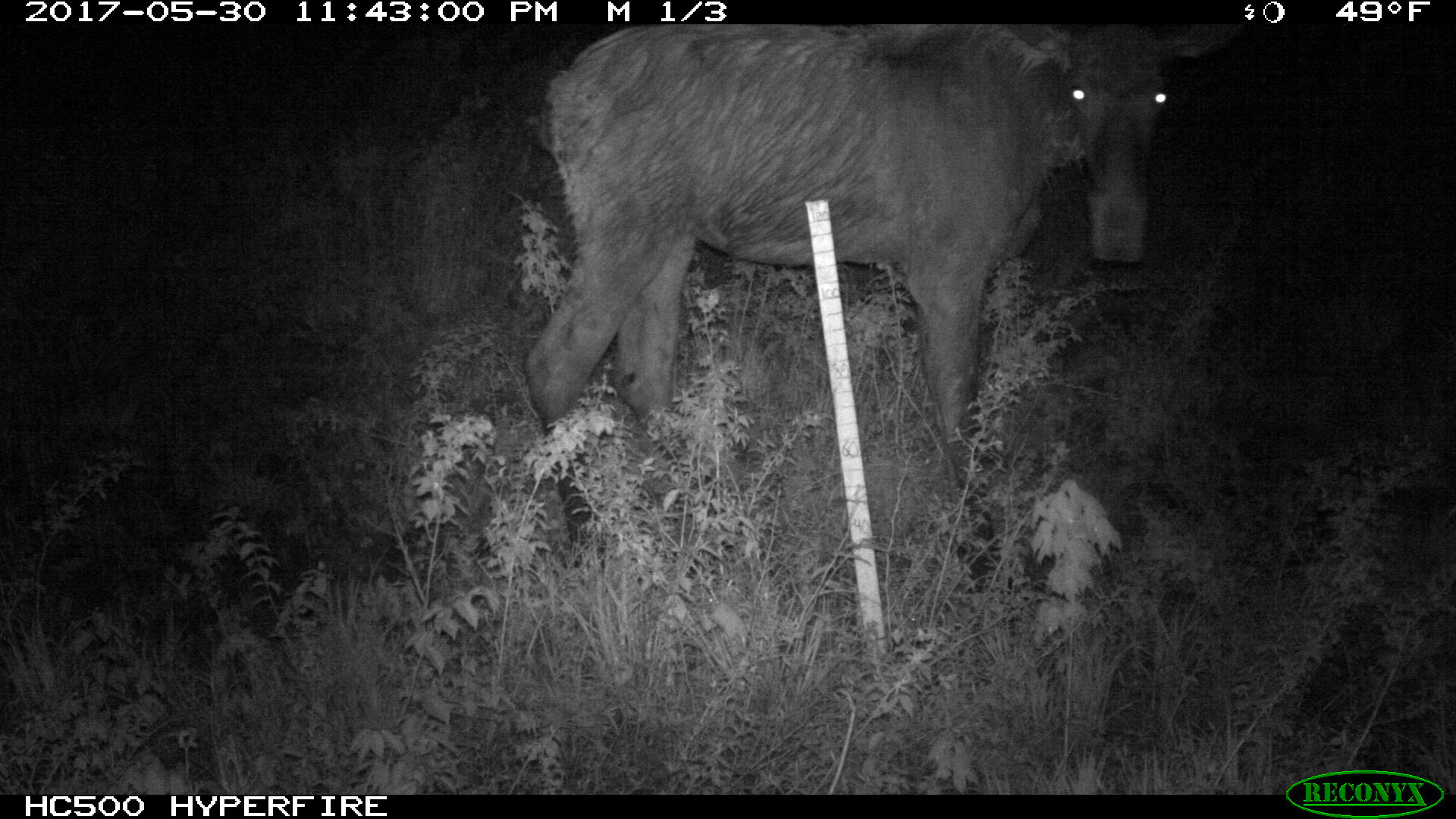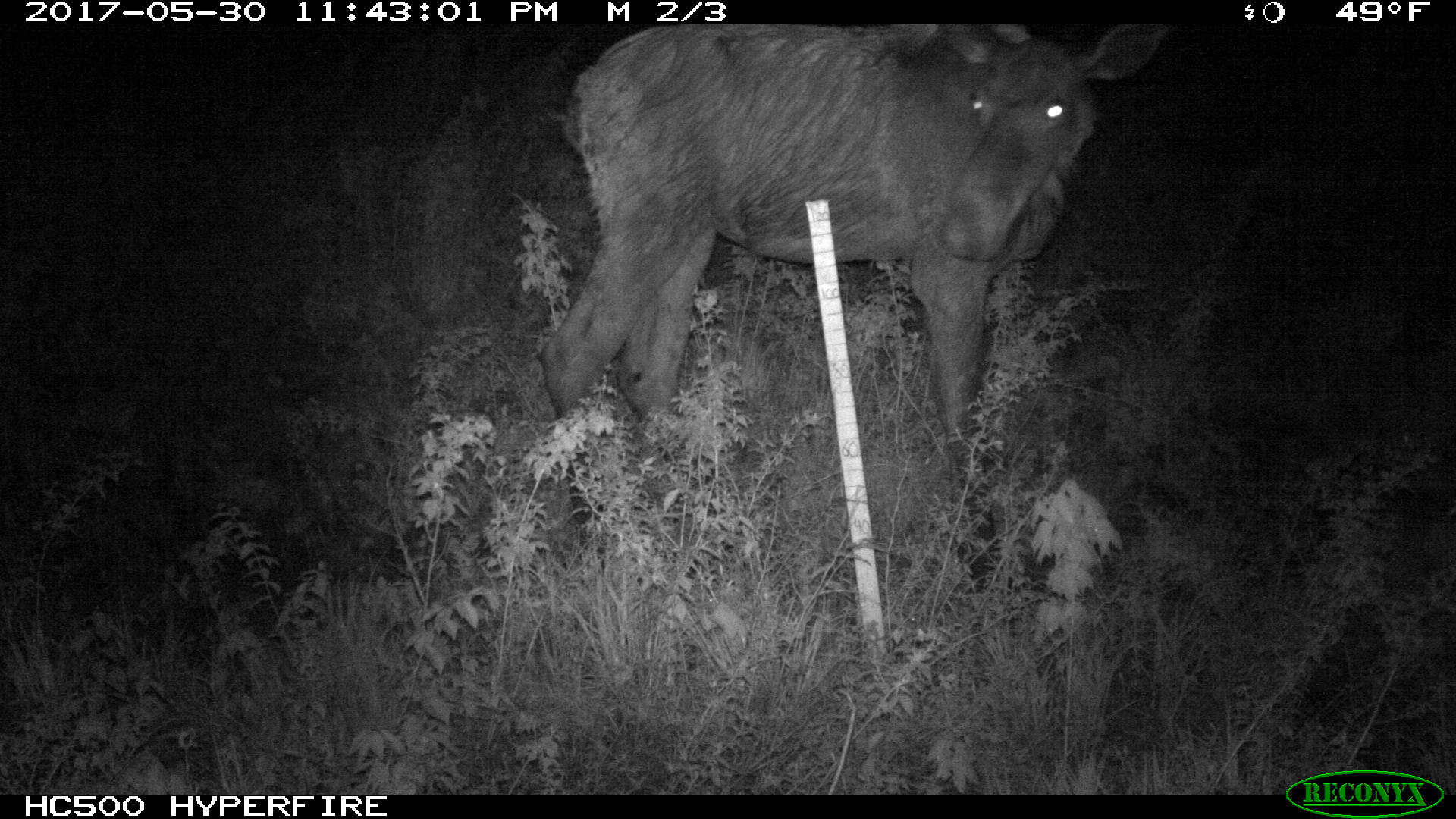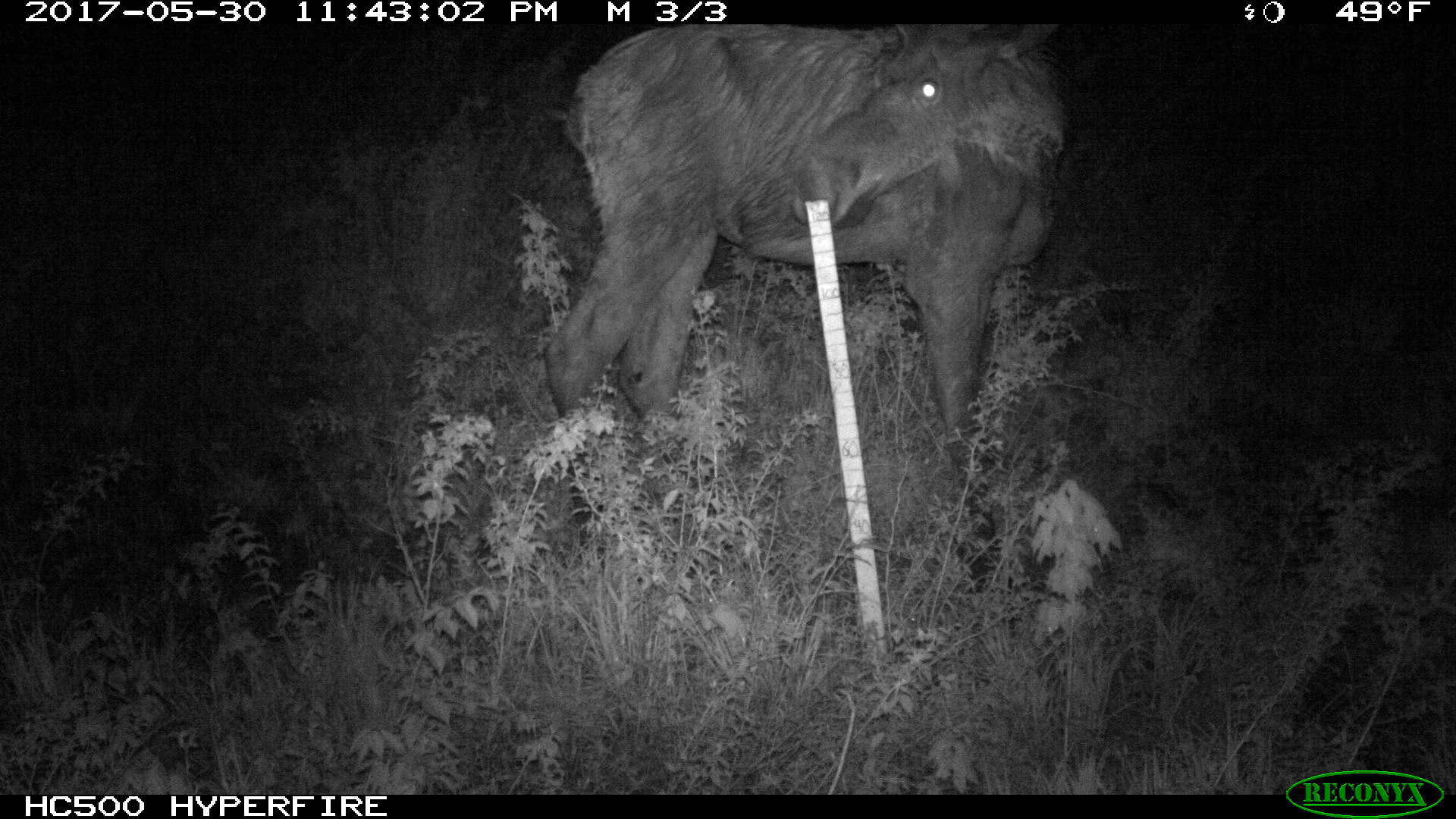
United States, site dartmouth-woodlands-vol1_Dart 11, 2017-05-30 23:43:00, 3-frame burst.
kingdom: Animalia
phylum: Chordata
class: Mammalia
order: Artiodactyla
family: Cervidae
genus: Alces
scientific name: Alces alces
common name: moose